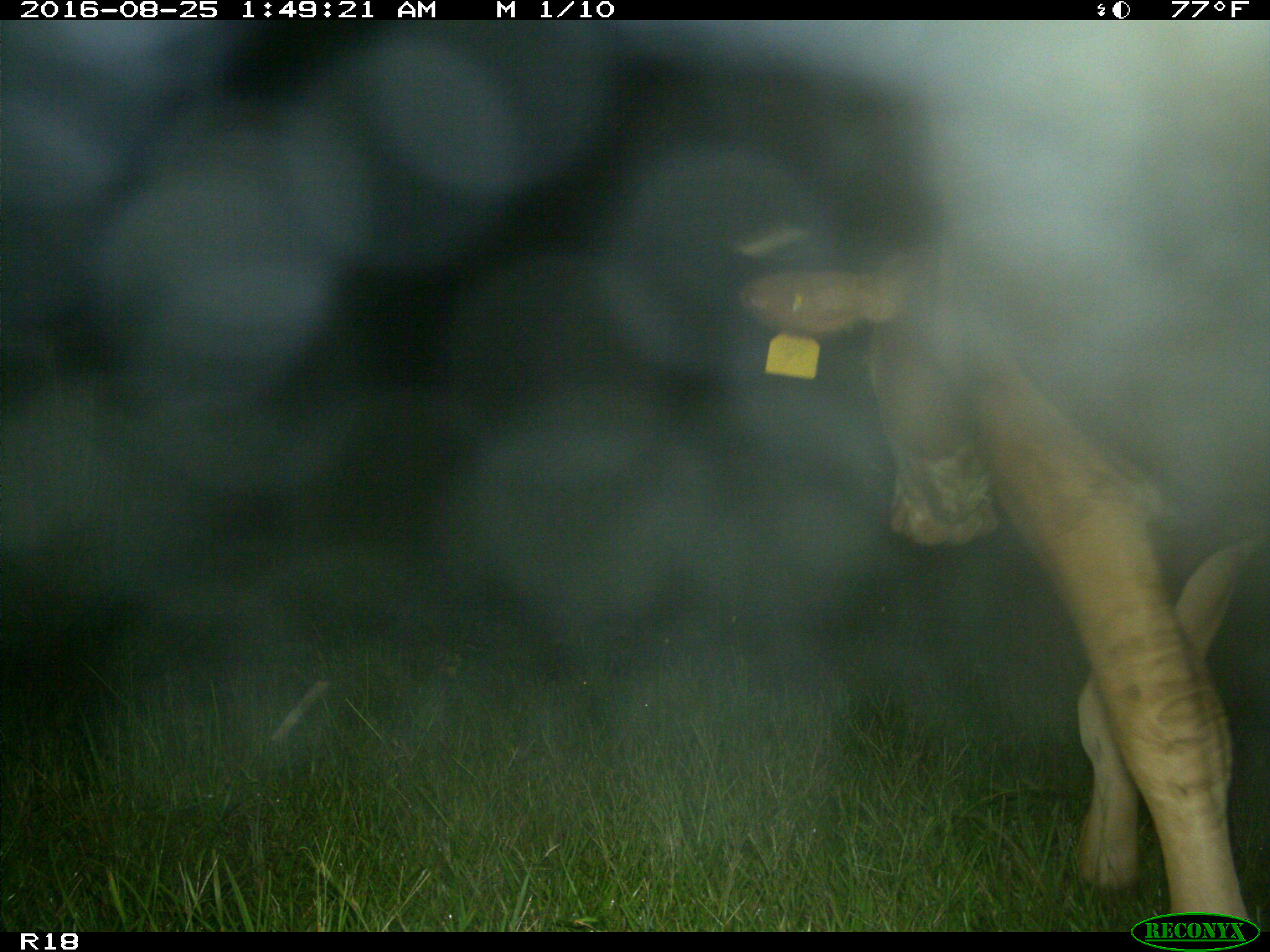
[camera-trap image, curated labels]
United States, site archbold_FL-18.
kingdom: Animalia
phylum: Chordata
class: Mammalia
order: Artiodactyla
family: Bovidae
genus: Bos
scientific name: Bos taurus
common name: domestic cow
Bos taurus (domestic cow).